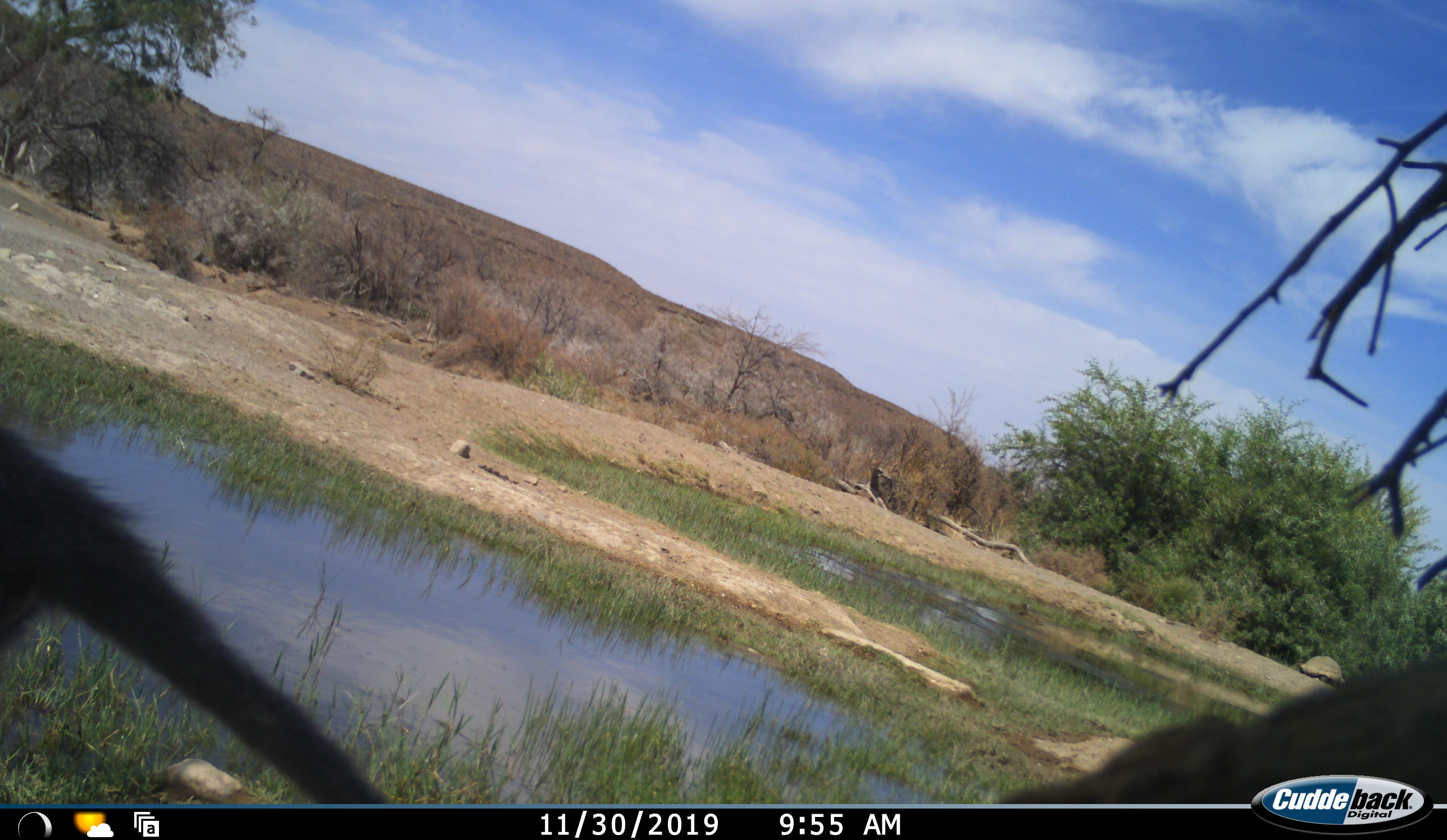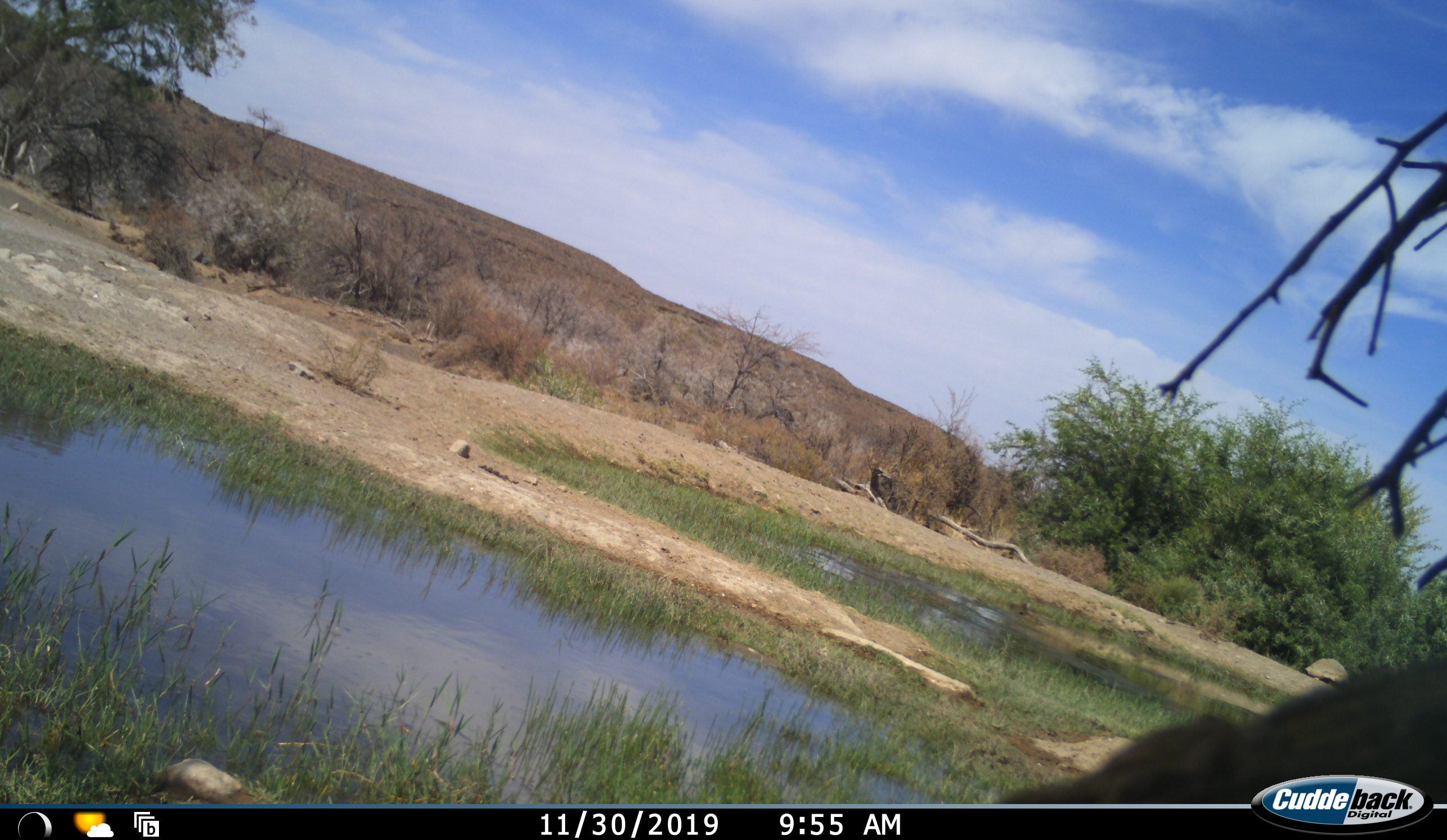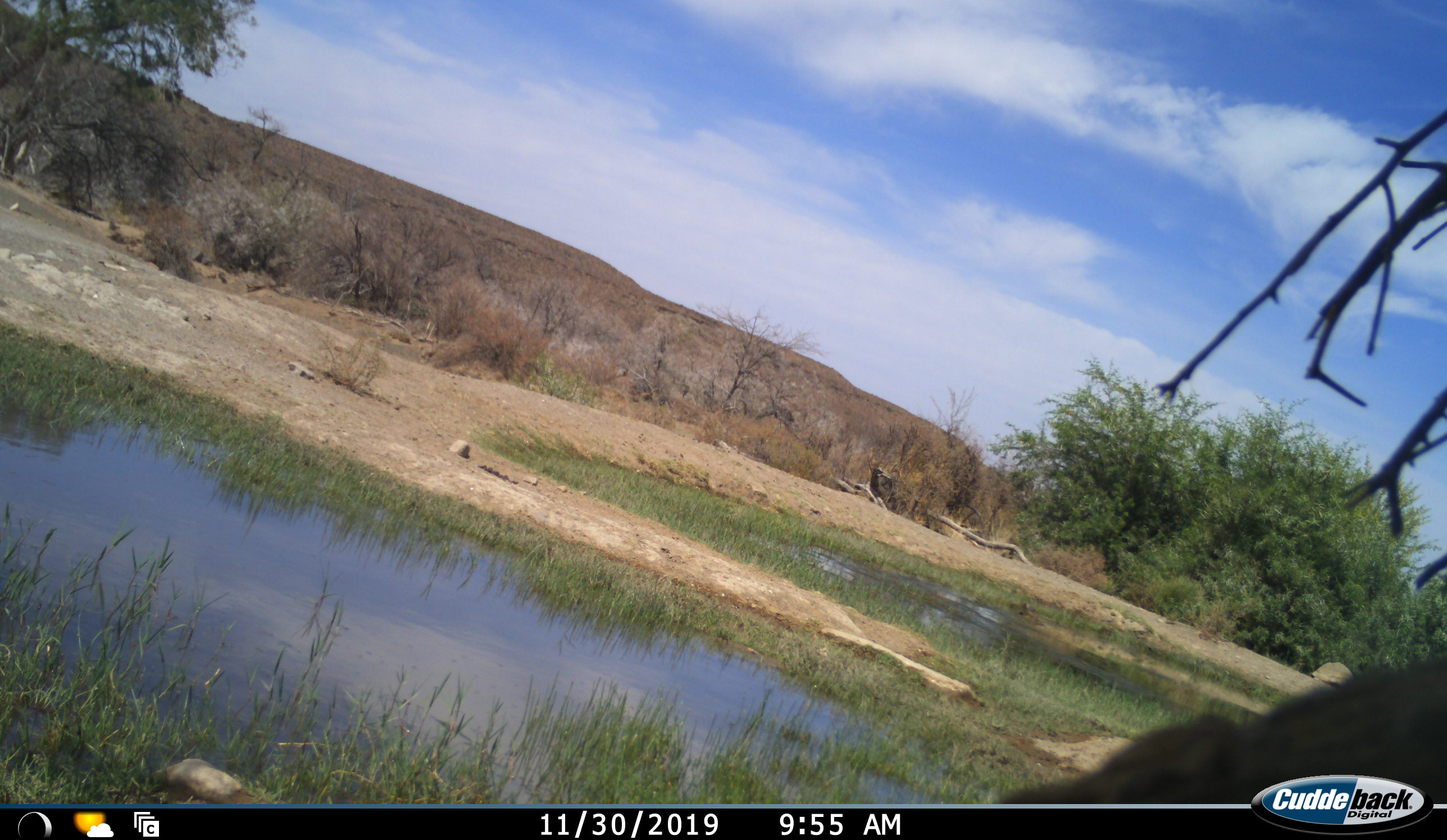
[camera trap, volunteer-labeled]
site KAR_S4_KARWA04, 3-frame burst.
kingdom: Animalia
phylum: Chordata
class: Mammalia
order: Primates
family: Cercopithecidae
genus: Chlorocebus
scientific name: Chlorocebus pygerythrus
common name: vervet monkey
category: monkeyvervet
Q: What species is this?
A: Monkeyvervet (vervet monkey) (Chlorocebus pygerythrus).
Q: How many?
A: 1.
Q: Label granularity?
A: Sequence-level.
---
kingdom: Animalia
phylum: Chordata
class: Reptilia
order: Testudines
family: Testudinidae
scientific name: Testudinidae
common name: tortoise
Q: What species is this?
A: Tortoise (Testudinidae).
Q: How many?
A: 1.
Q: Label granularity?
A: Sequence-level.